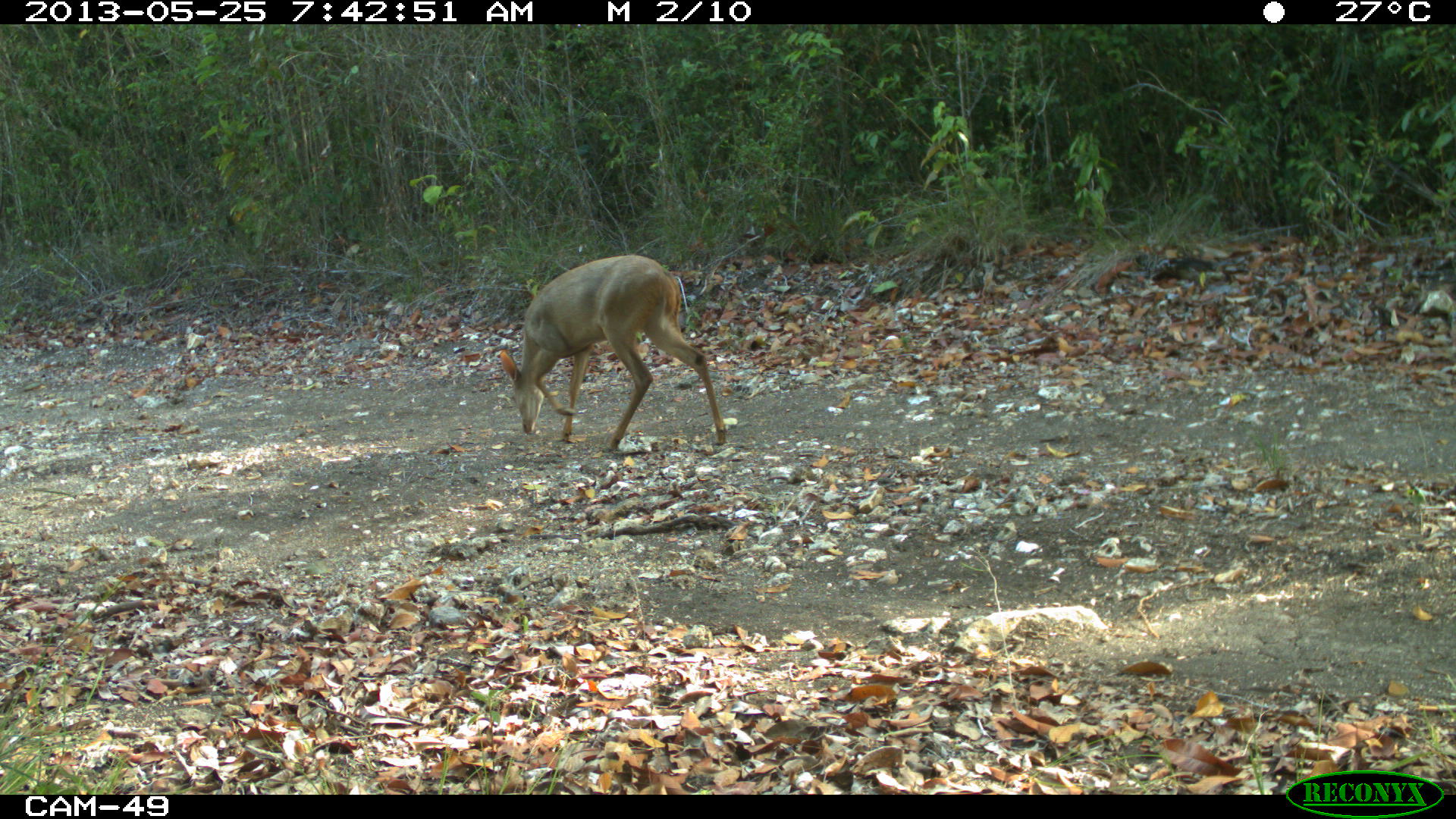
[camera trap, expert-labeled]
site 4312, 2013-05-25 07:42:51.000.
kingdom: Animalia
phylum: Chordata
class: Mammalia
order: Artiodactyla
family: Cervidae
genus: Odocoileus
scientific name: Odocoileus virginianus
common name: white-tailed deer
Odocoileus virginianus (white-tailed deer), count 1, sex female.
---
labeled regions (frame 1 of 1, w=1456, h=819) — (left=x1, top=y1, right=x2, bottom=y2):
odocoileus virginianus: (left=498, top=253, right=728, bottom=452)